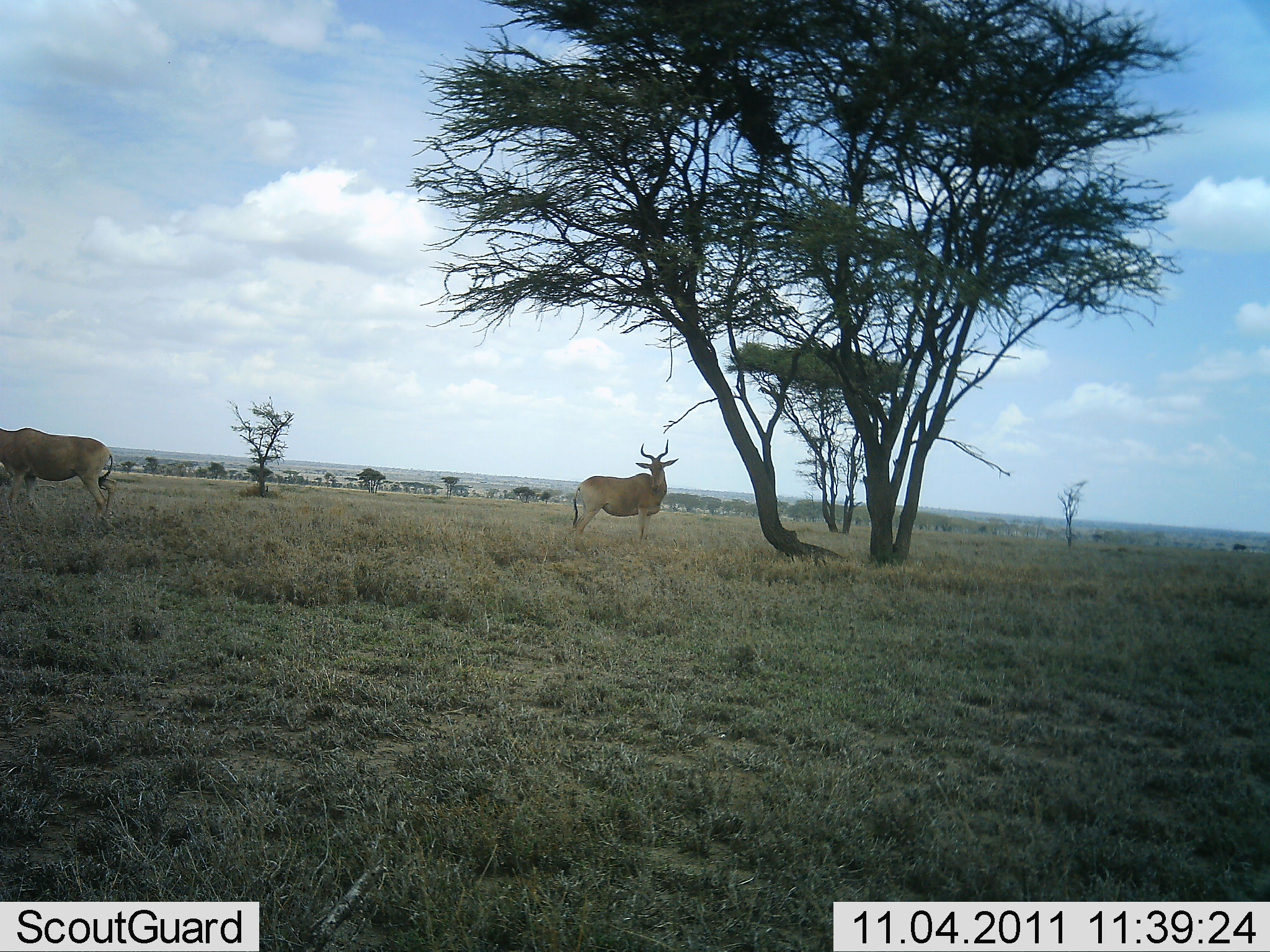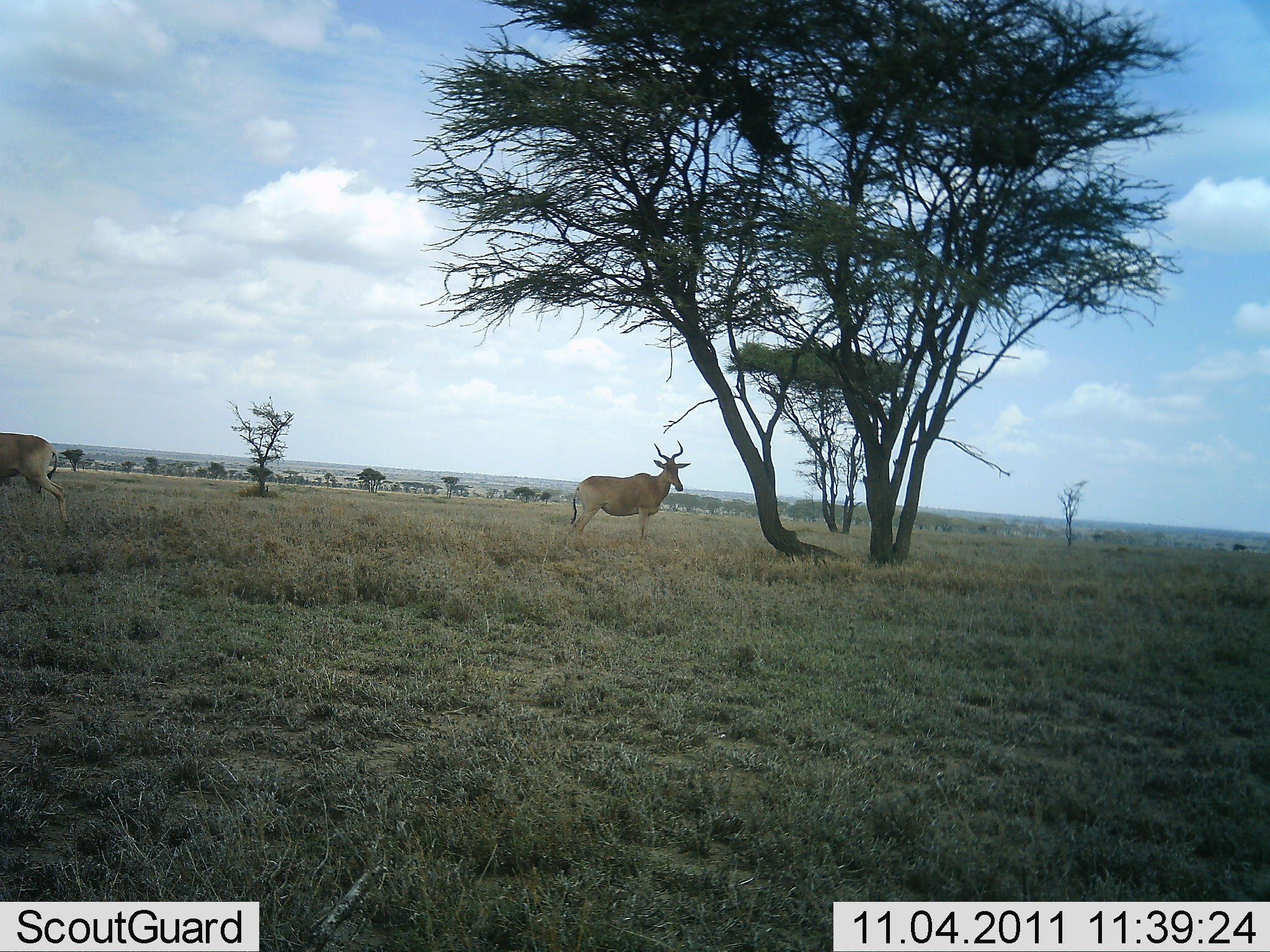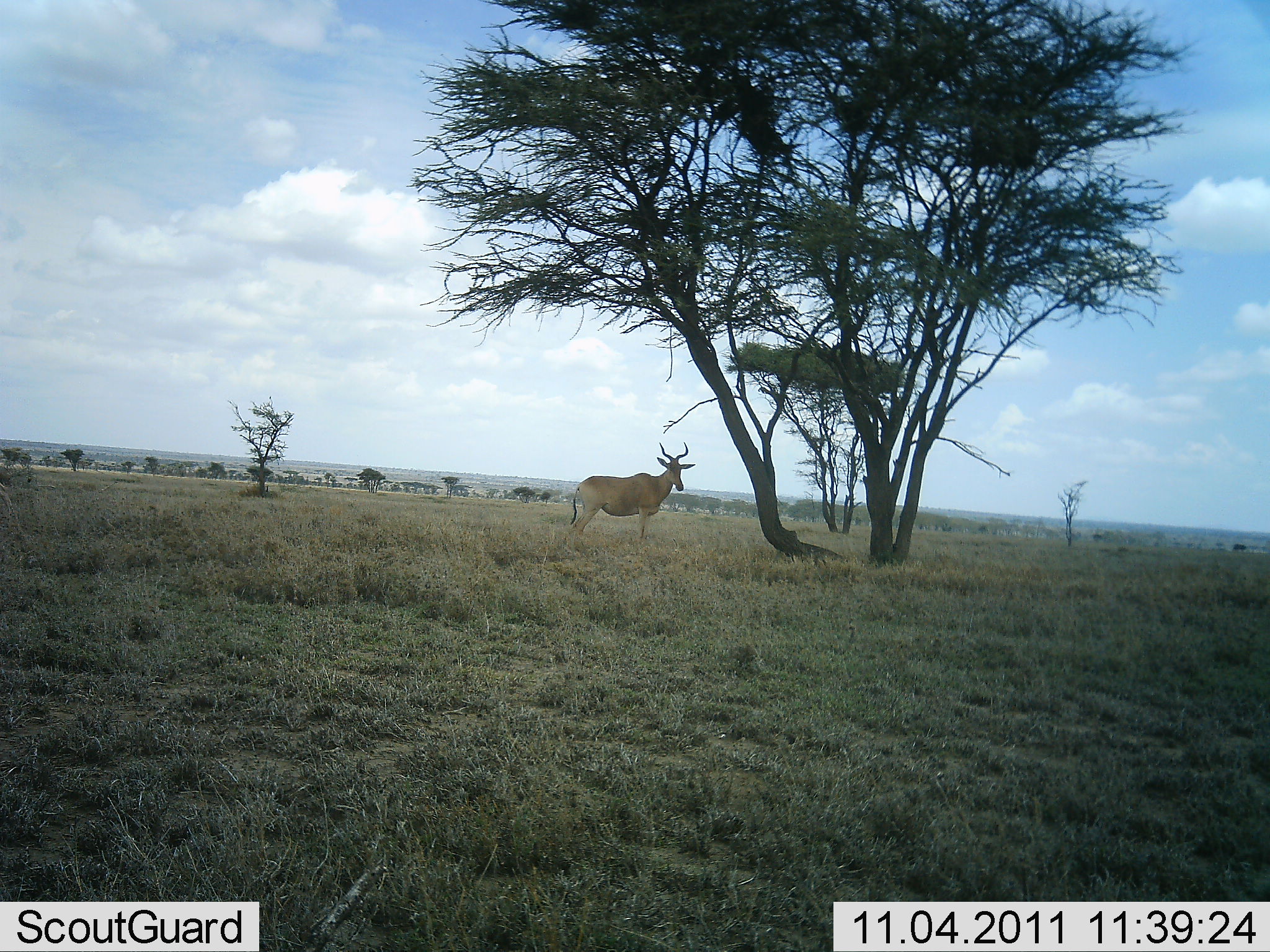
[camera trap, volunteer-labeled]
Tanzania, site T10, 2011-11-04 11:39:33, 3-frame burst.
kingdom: Animalia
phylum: Chordata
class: Mammalia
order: Artiodactyla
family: Bovidae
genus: Alcelaphus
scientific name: Alcelaphus buselaphus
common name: hartebeest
Hartebeest (Alcelaphus buselaphus), count 2. Behavior (volunteer vote fractions): standing 100%, resting 0%, moving 64%, interacting 0%. Young present (vote fraction): 0%. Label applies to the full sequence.